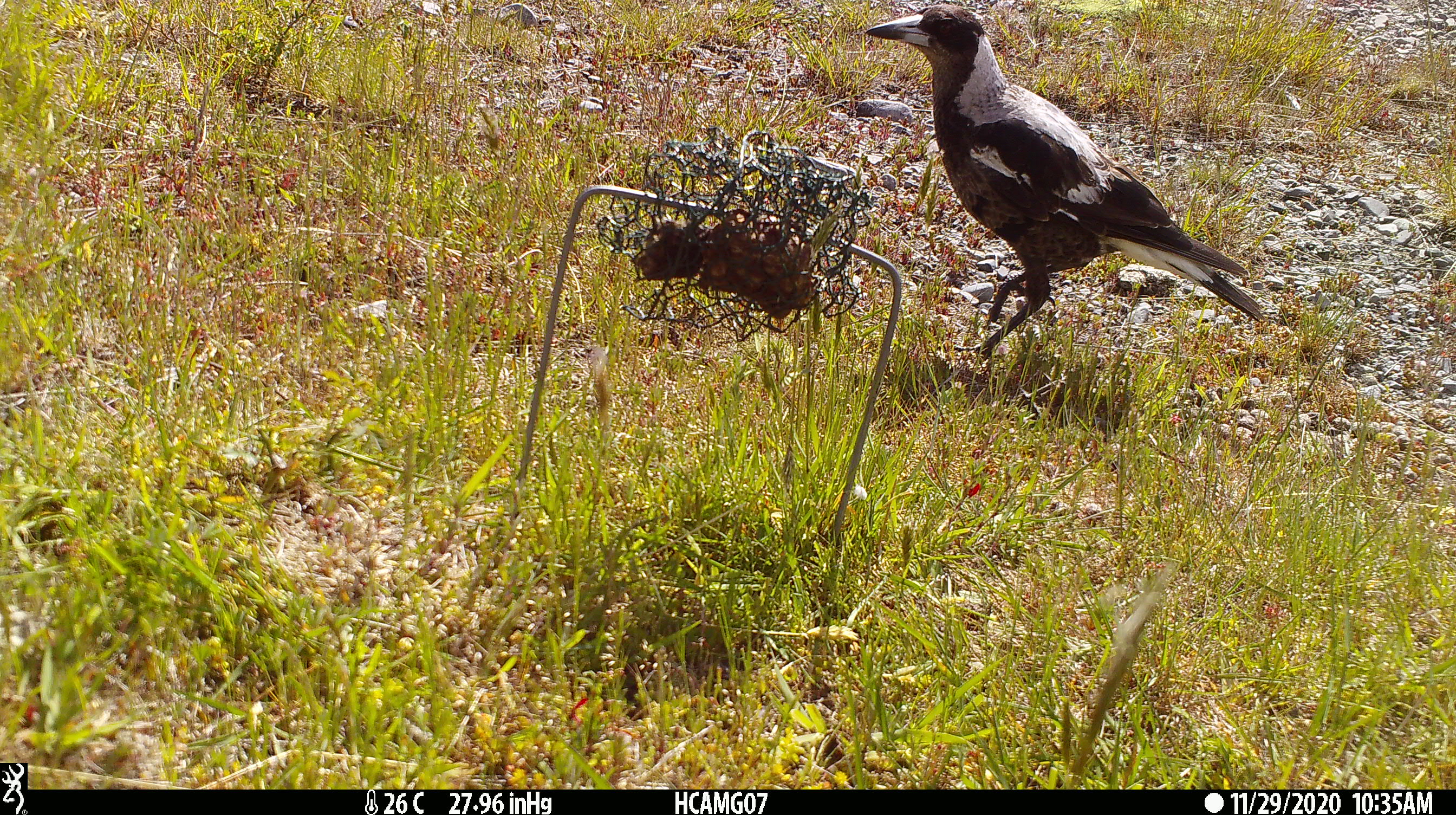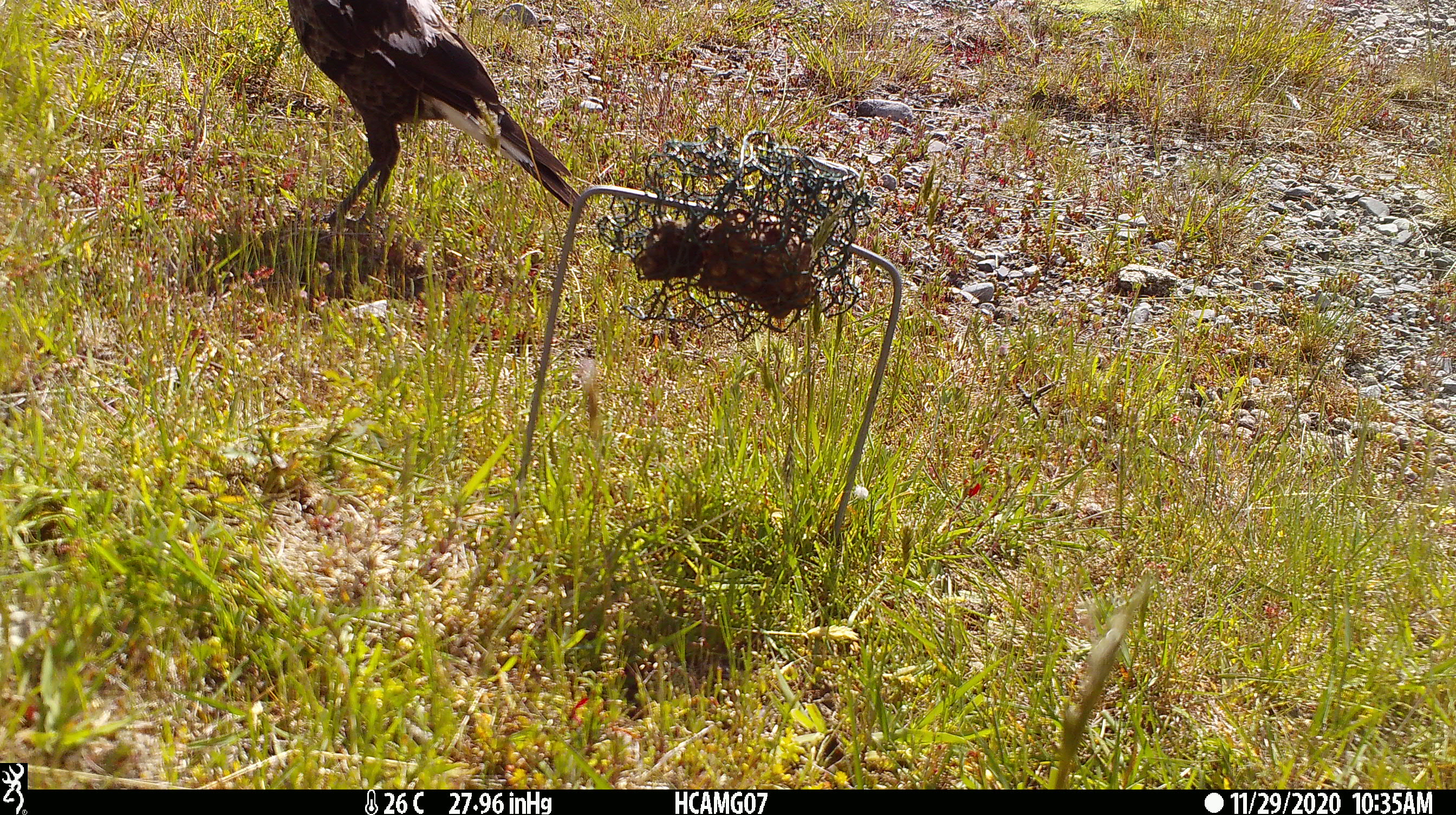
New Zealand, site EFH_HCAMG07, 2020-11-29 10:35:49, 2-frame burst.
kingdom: Animalia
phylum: Chordata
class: Aves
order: Passeriformes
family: Artamidae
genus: Gymnorhina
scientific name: Gymnorhina tibicen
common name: australian magpie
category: magpie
Magpie (australian magpie) (Gymnorhina tibicen).